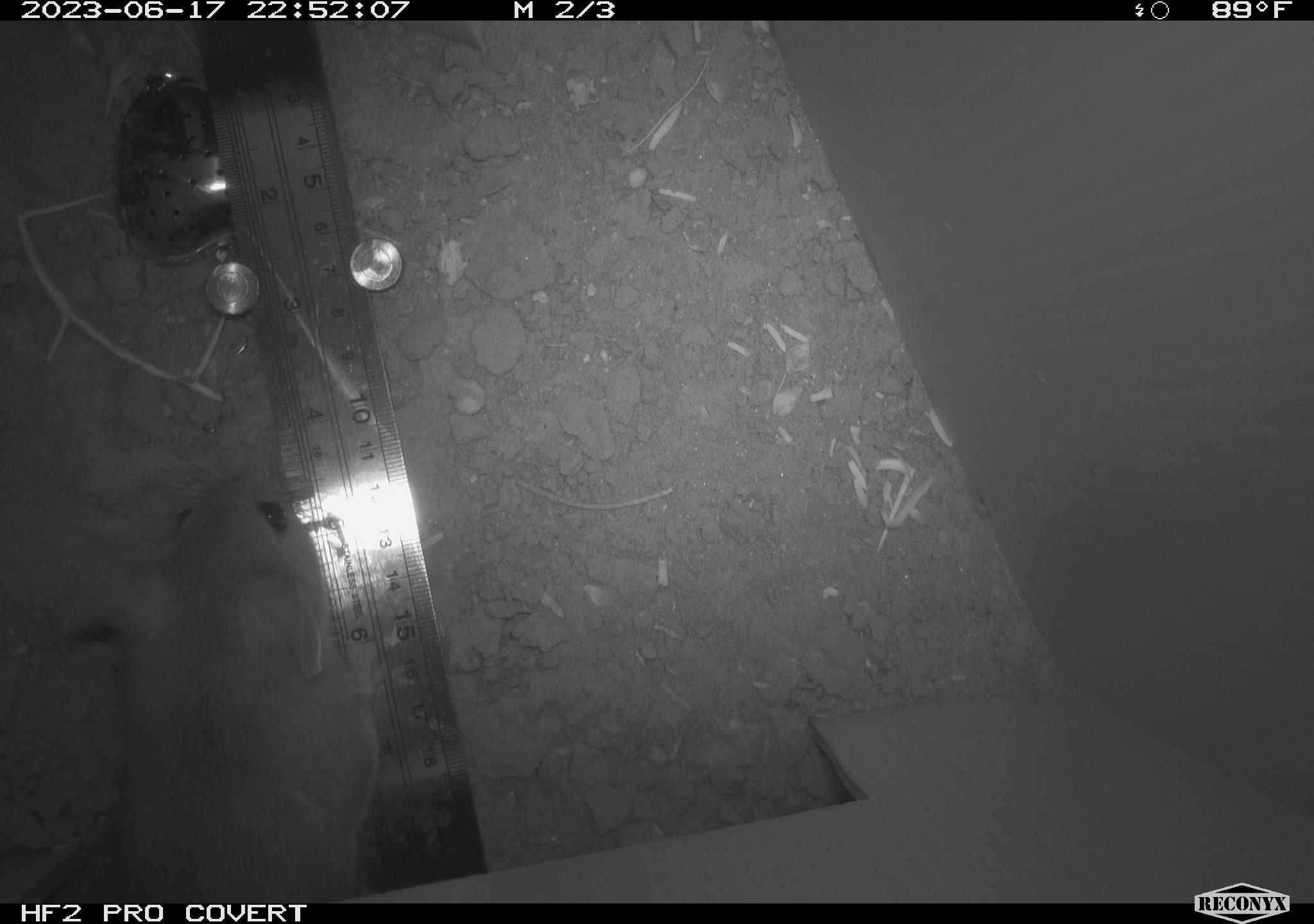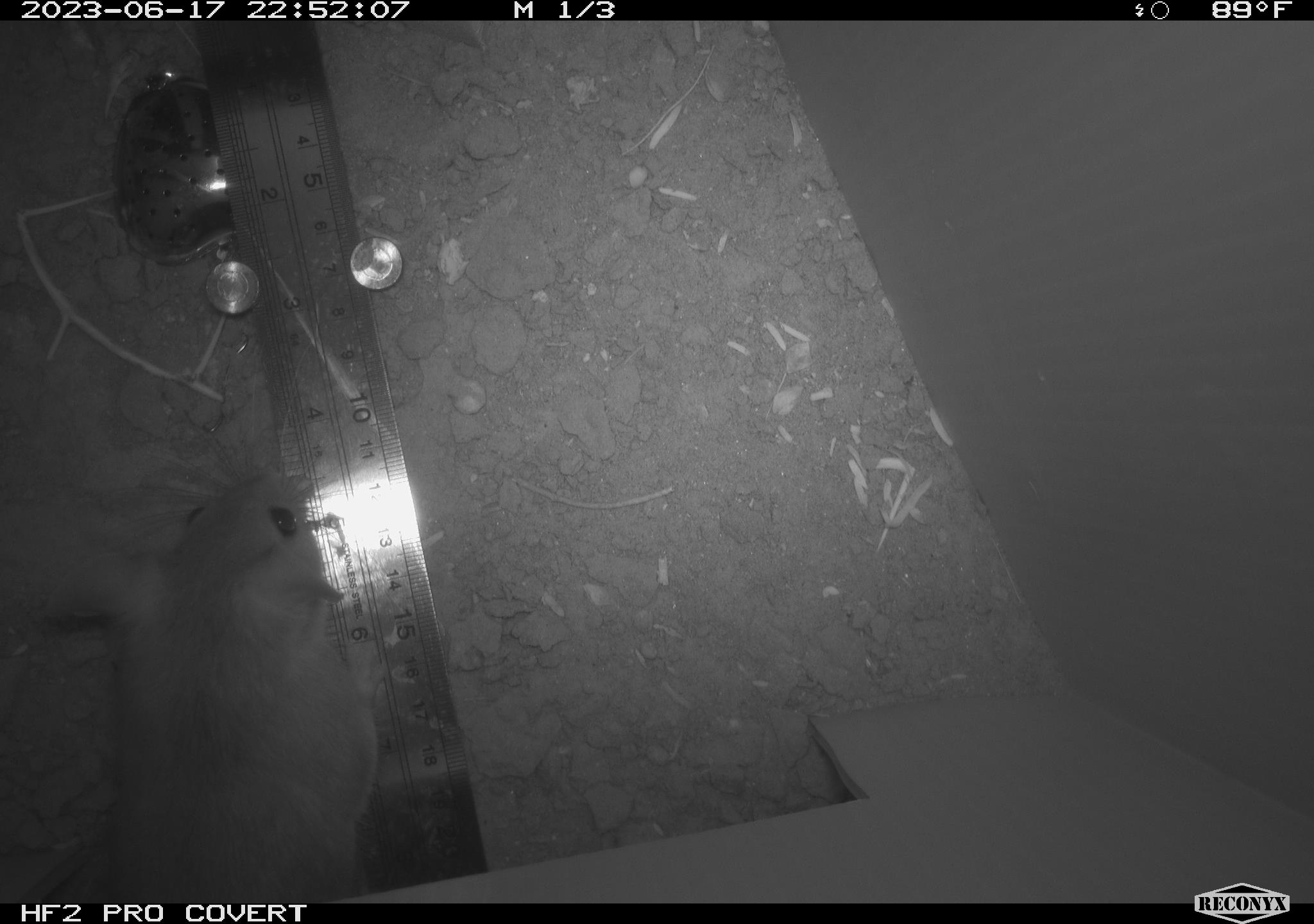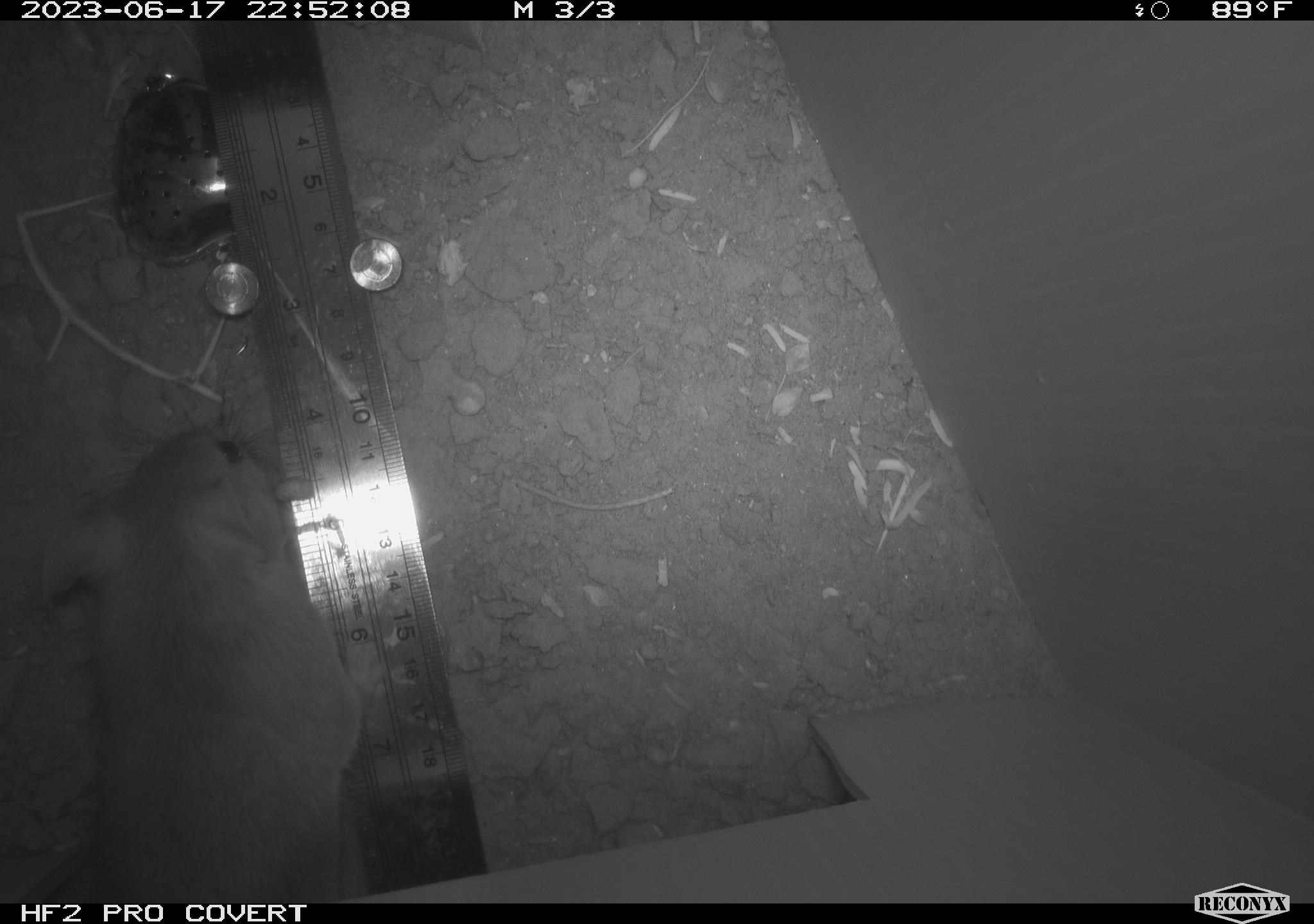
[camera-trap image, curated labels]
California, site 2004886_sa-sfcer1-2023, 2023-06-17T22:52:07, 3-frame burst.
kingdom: Animalia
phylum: Chordata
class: Mammalia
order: Rodentia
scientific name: Rodentia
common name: mouse species